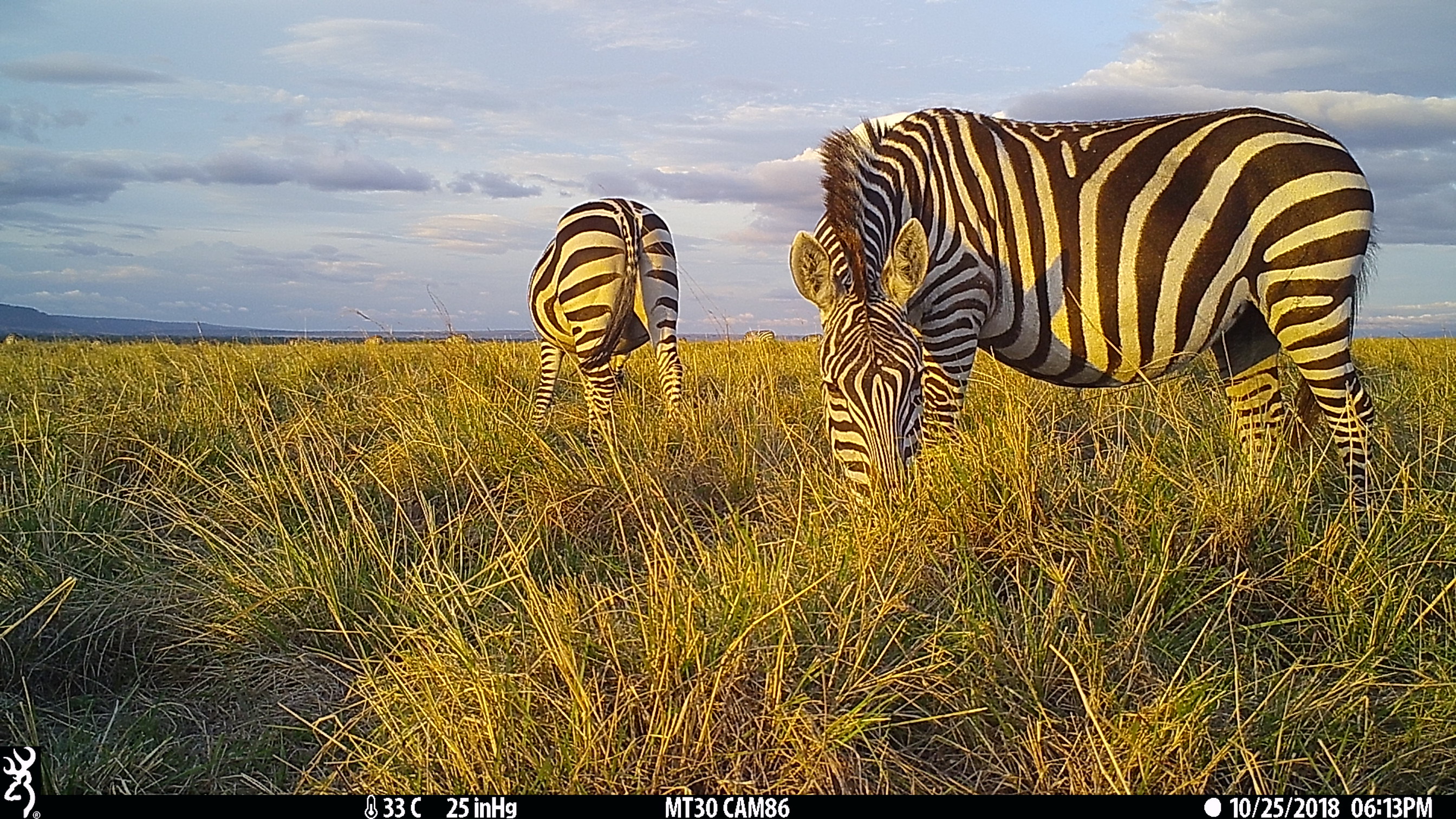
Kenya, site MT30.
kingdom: Animalia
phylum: Chordata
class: Mammalia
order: Perissodactyla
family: Equidae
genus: Equus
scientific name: Equus quagga burchellii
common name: burchell's zebra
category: zebra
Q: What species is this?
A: Zebra (burchell's zebra) (Equus quagga burchellii).